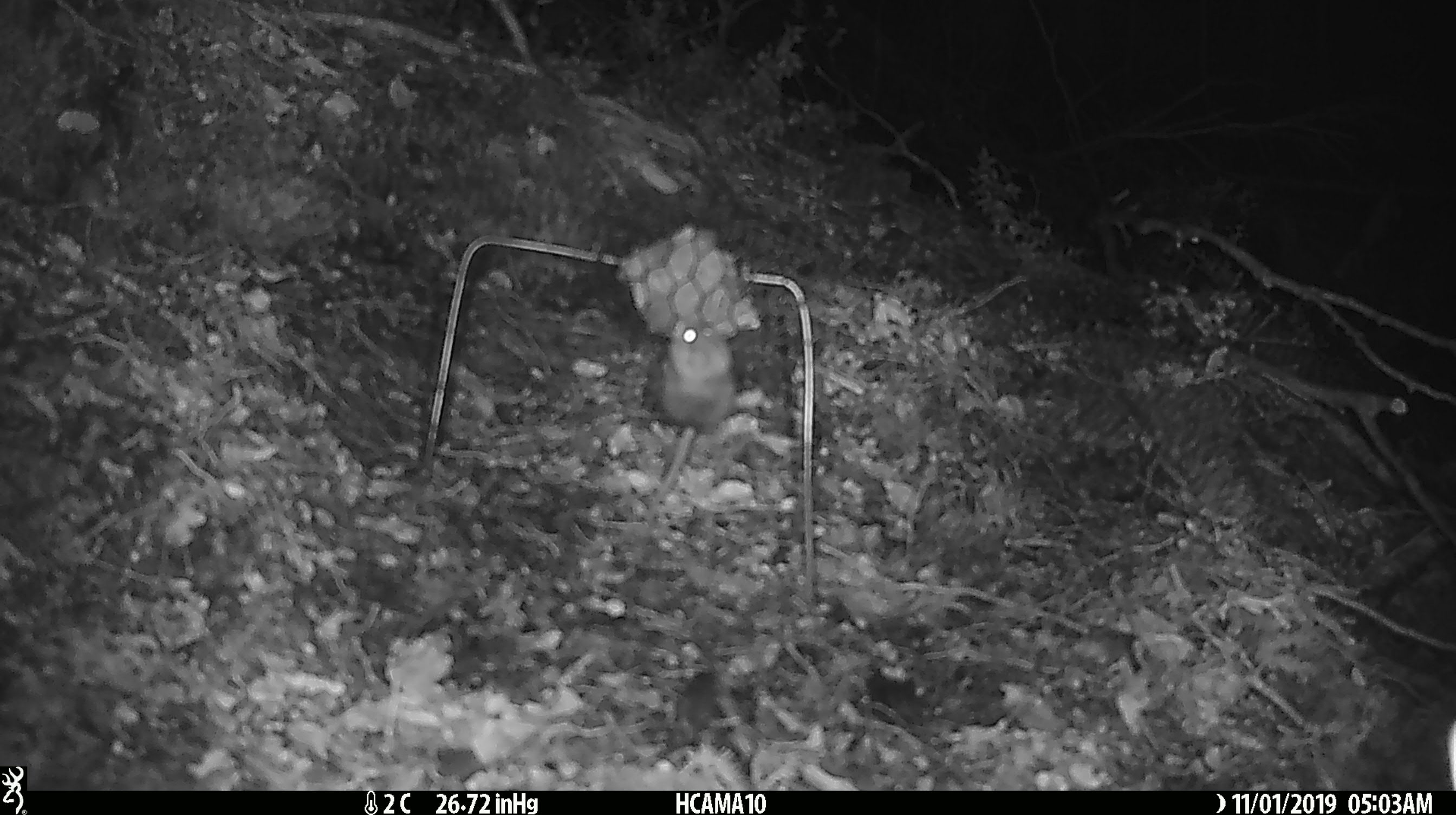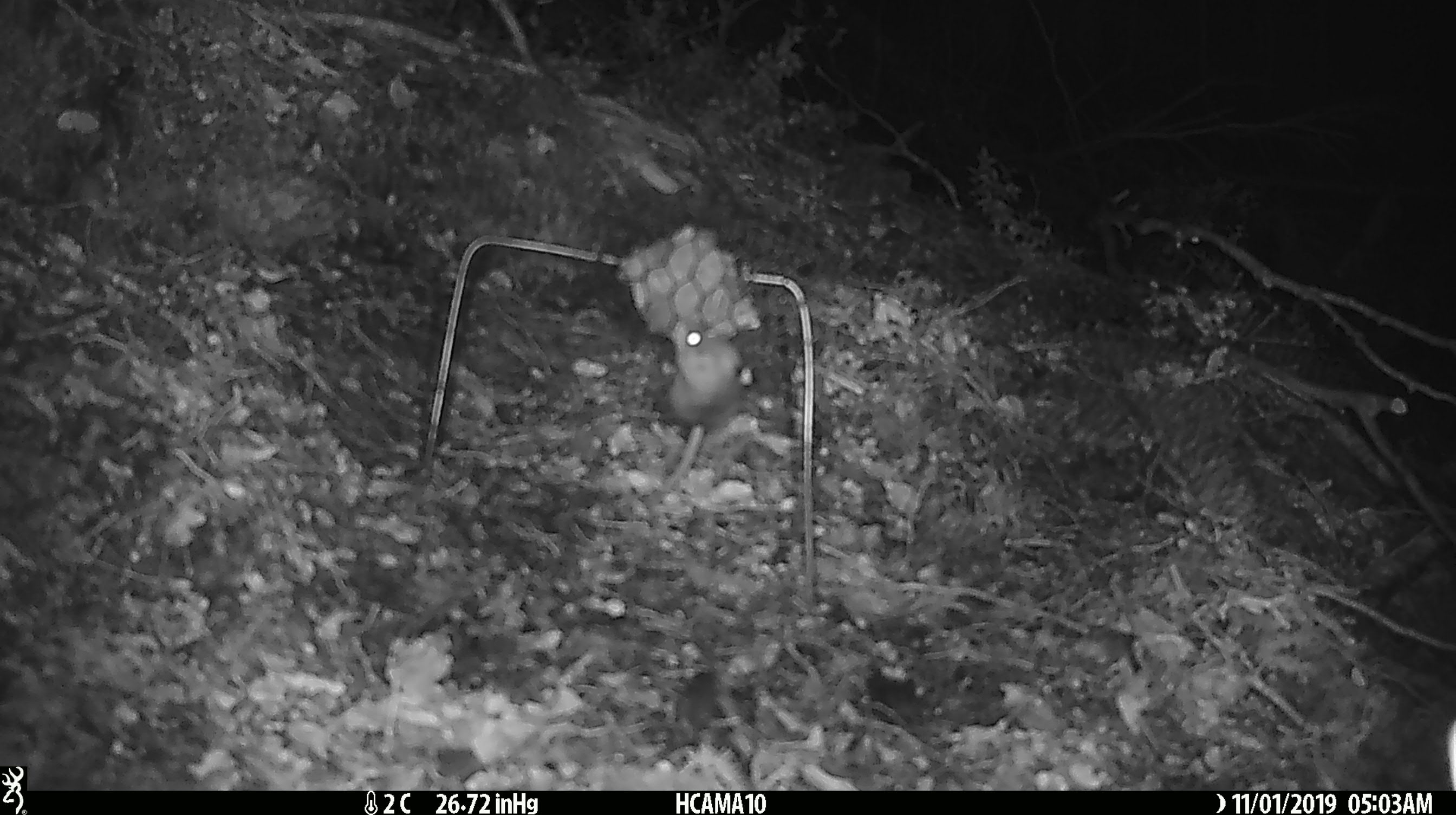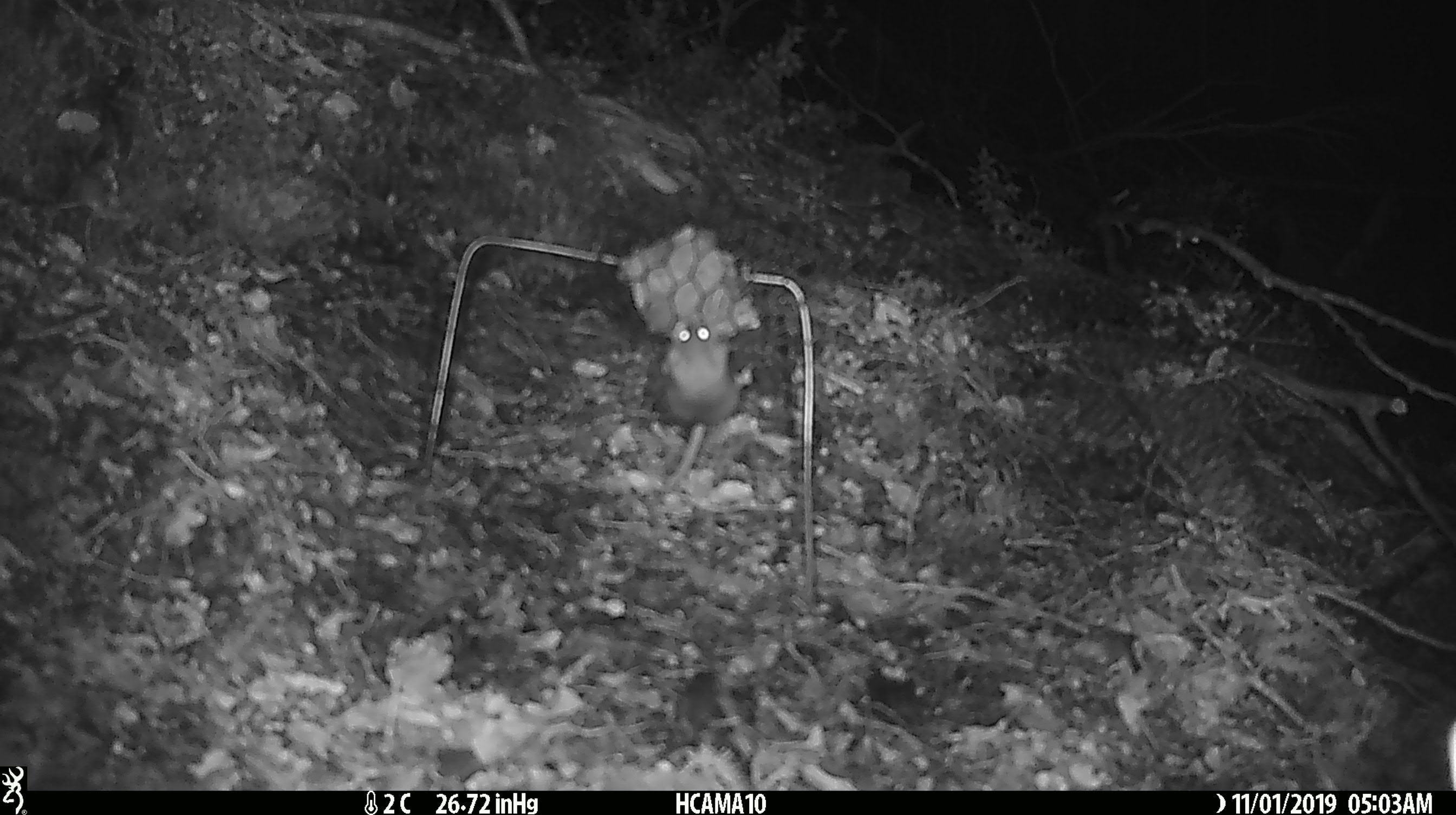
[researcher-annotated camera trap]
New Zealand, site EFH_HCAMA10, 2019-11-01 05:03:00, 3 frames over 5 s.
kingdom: Animalia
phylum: Chordata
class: Mammalia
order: Rodentia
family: Muridae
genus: Mus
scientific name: Mus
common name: mouse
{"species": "mouse (Mus)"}